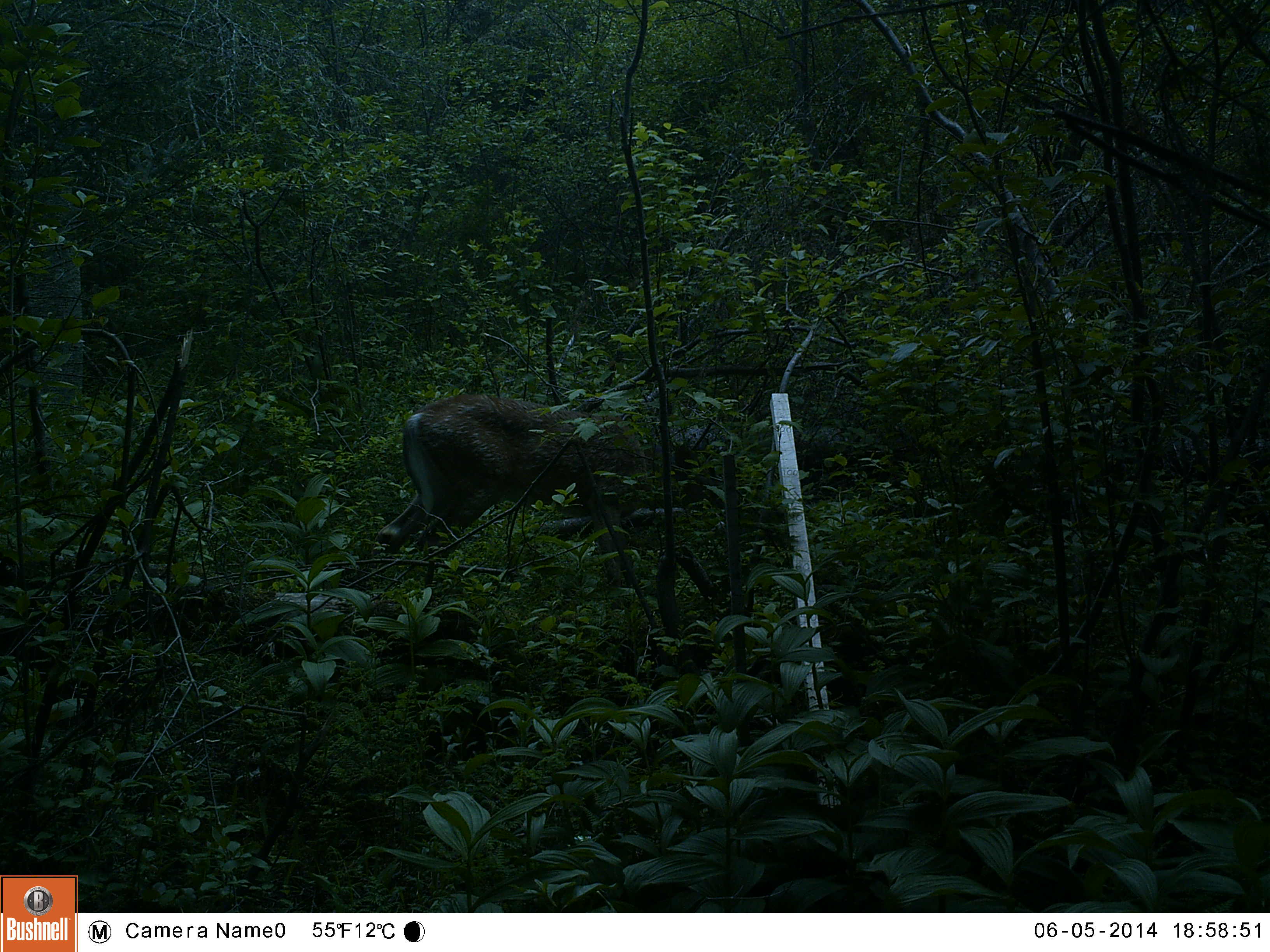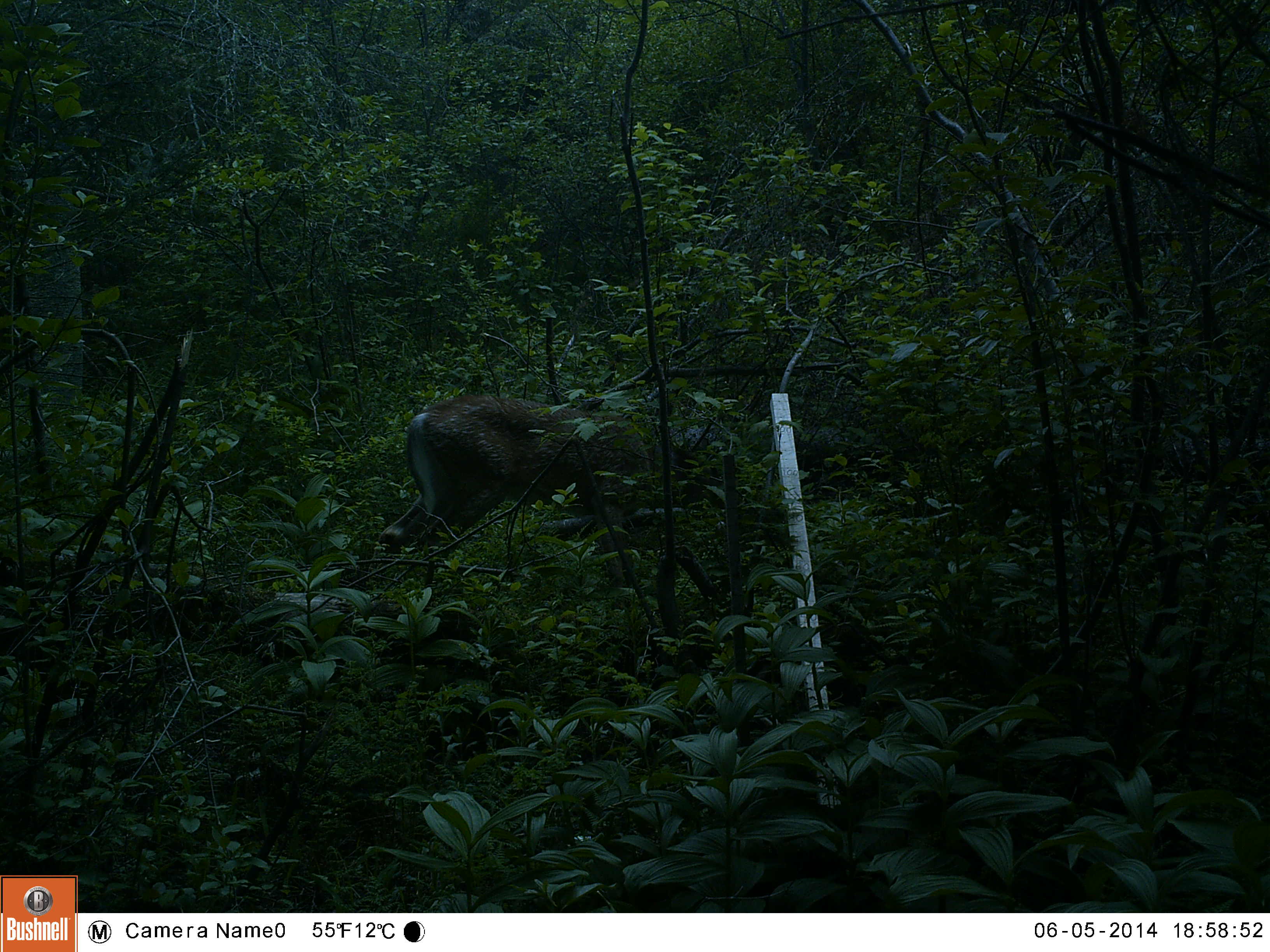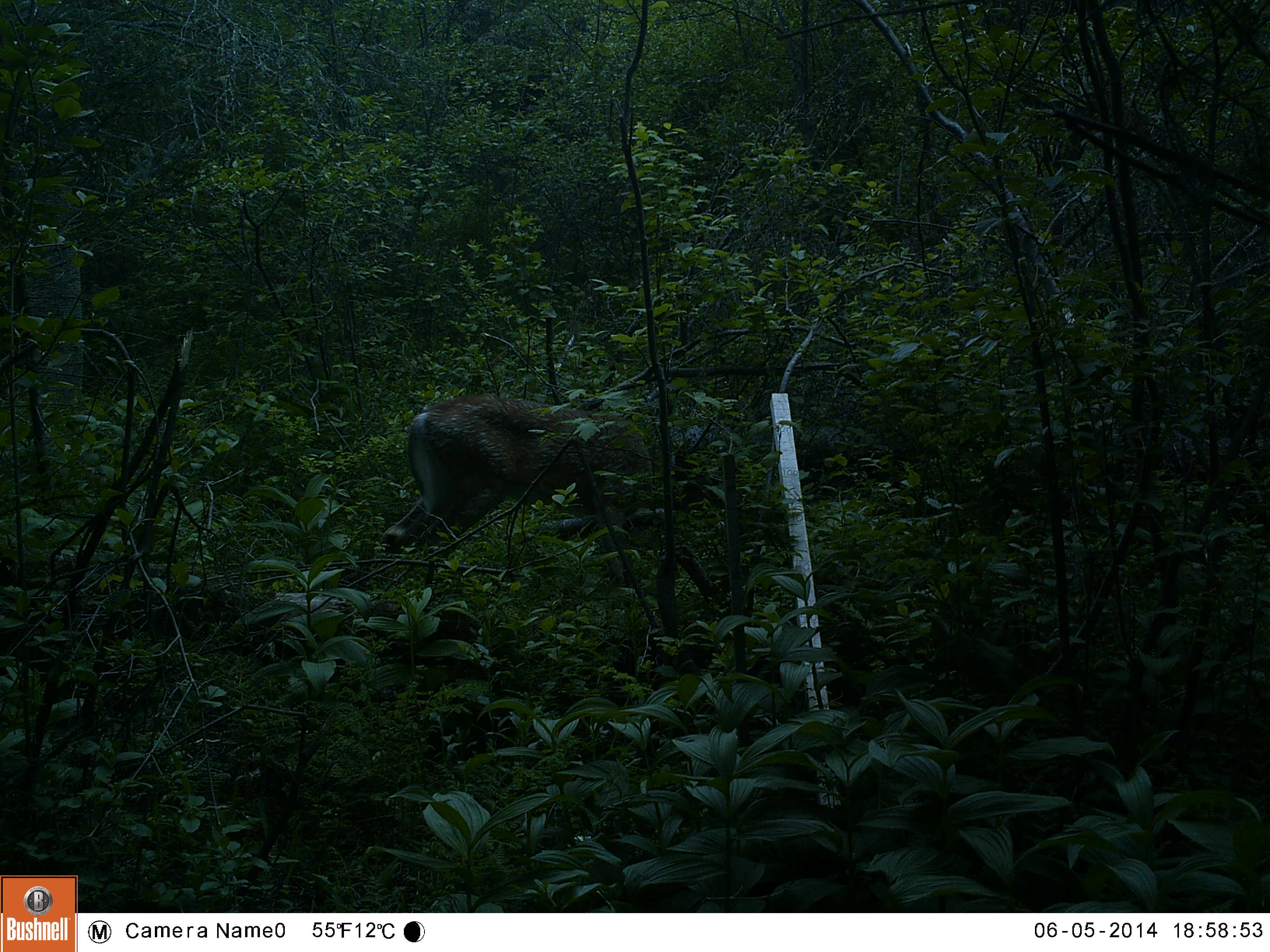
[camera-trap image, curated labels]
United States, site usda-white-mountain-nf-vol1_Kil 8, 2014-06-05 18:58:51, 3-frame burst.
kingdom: Animalia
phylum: Chordata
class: Mammalia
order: Artiodactyla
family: Cervidae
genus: Odocoileus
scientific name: Odocoileus virginianus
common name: white-tailed deer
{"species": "white-tailed deer (Odocoileus virginianus)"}